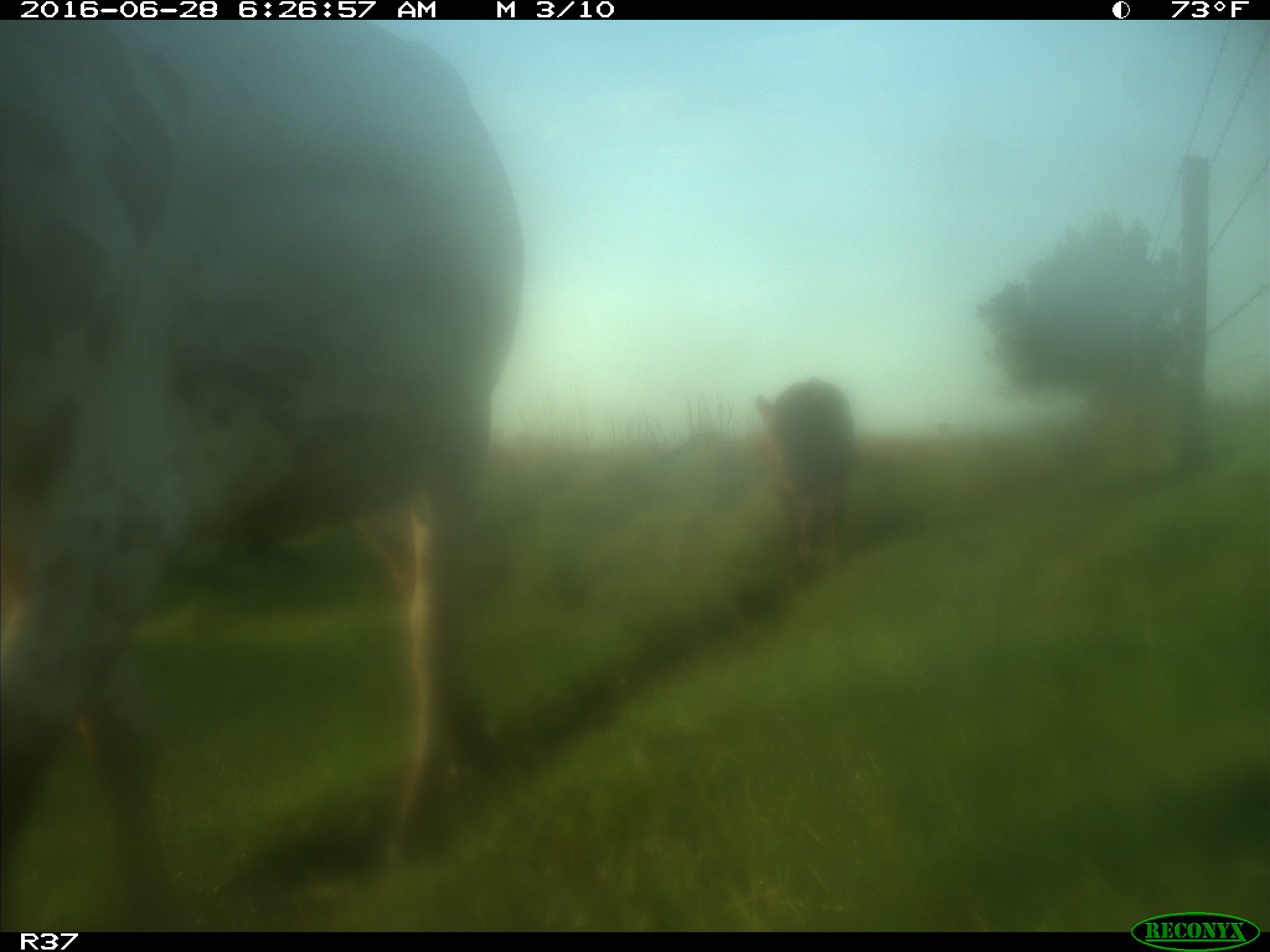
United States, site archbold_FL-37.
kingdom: Animalia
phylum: Chordata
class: Mammalia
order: Artiodactyla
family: Bovidae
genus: Bos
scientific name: Bos taurus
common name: domestic cow